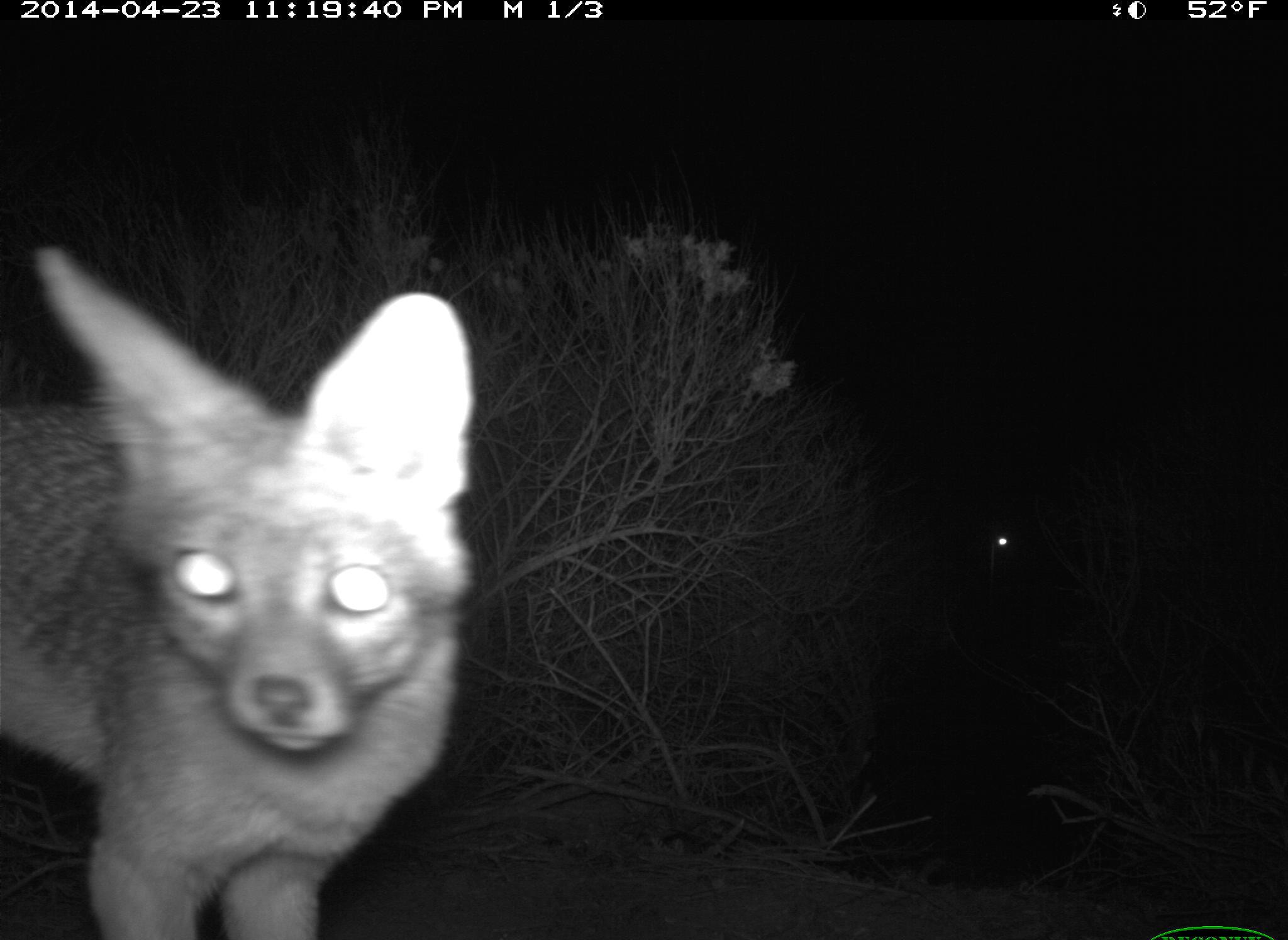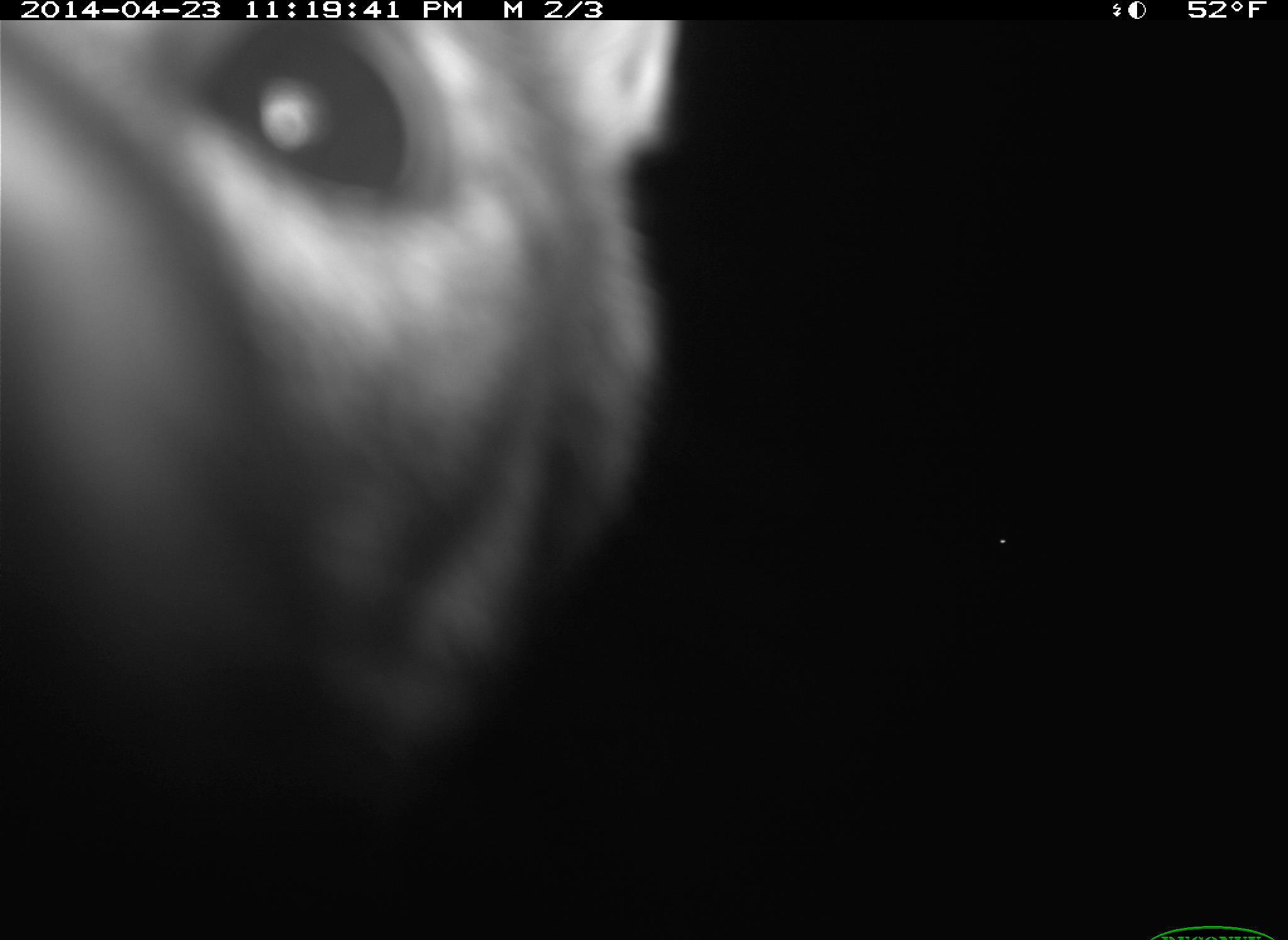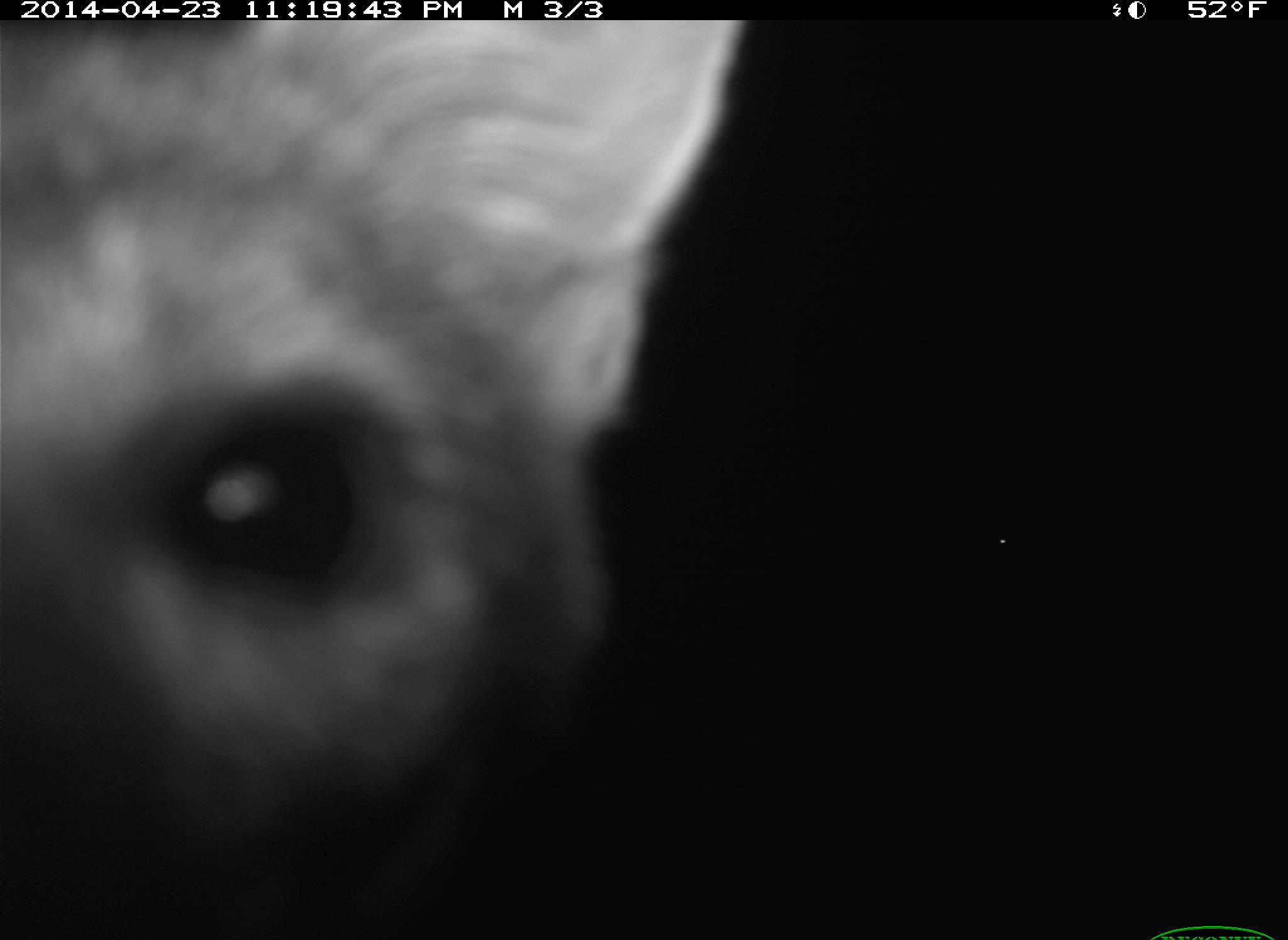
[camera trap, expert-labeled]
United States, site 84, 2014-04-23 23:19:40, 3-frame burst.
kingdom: Animalia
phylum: Chordata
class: Mammalia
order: Carnivora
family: Canidae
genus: Urocyon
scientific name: Urocyon cinereoargenteus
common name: gray fox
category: fox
Fox (gray fox) (Urocyon cinereoargenteus).